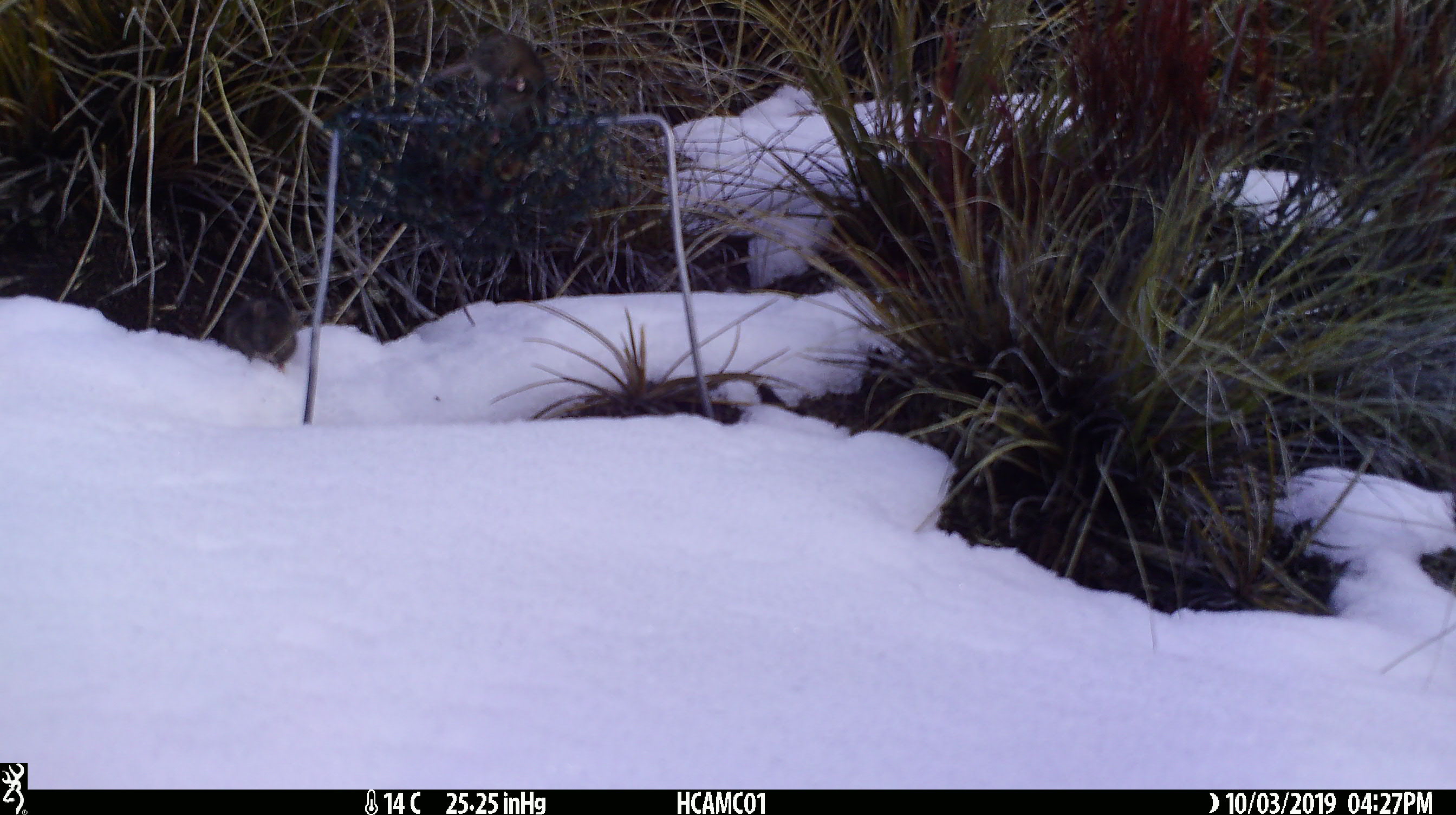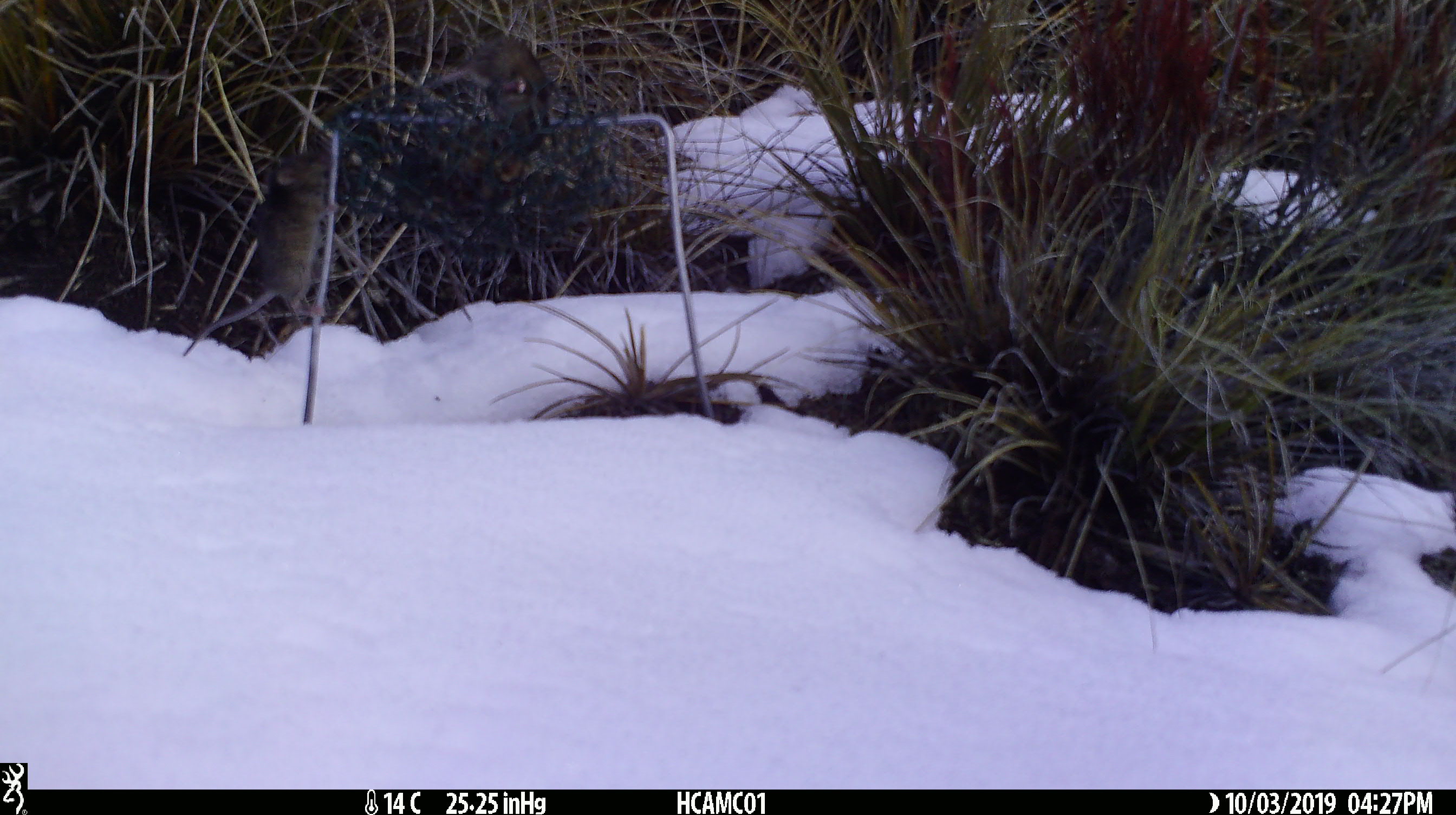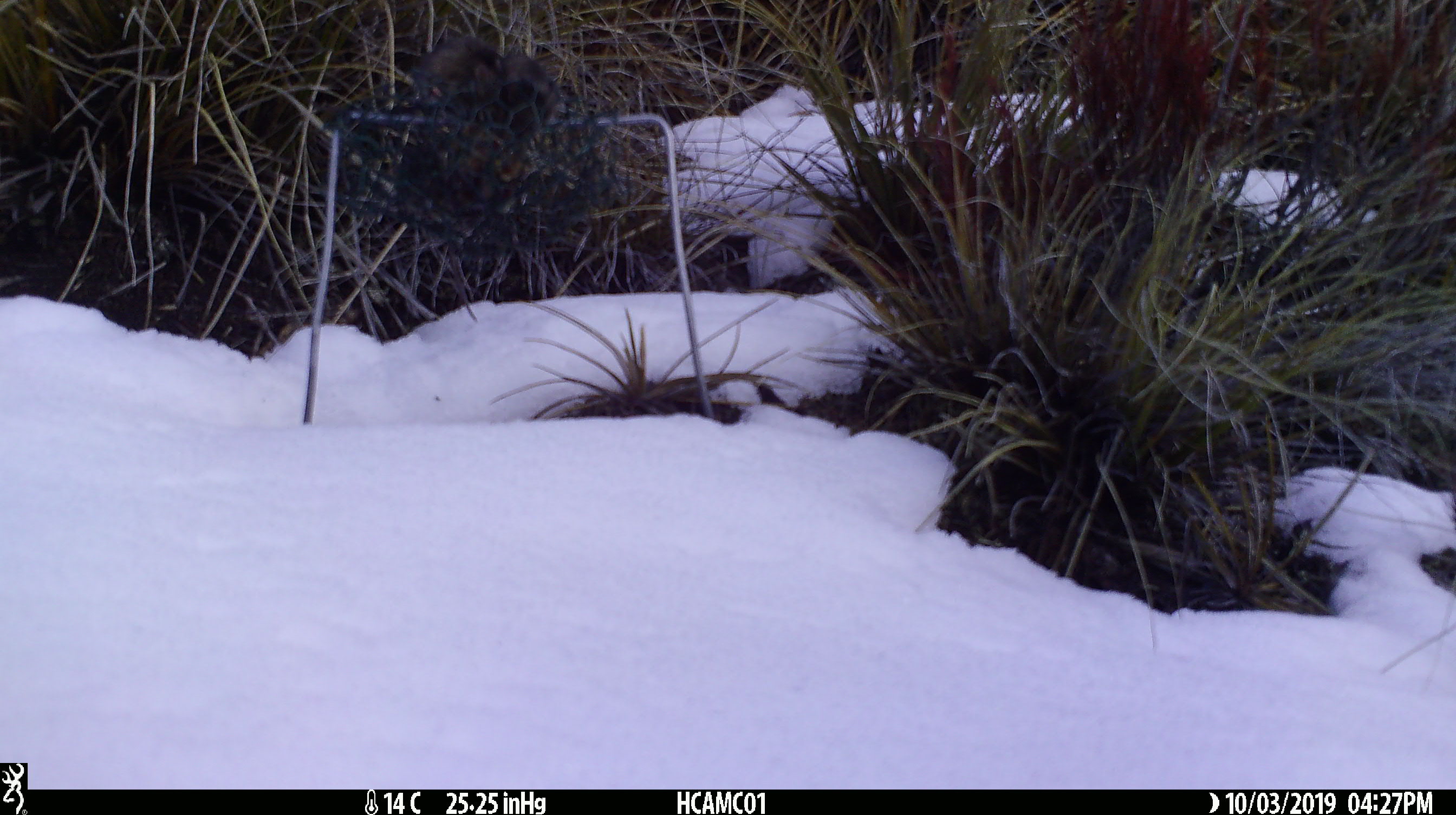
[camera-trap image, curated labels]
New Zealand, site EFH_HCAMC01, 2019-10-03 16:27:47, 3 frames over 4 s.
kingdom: Animalia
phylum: Chordata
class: Mammalia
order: Rodentia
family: Muridae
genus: Mus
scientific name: Mus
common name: mouse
Mouse (Mus).